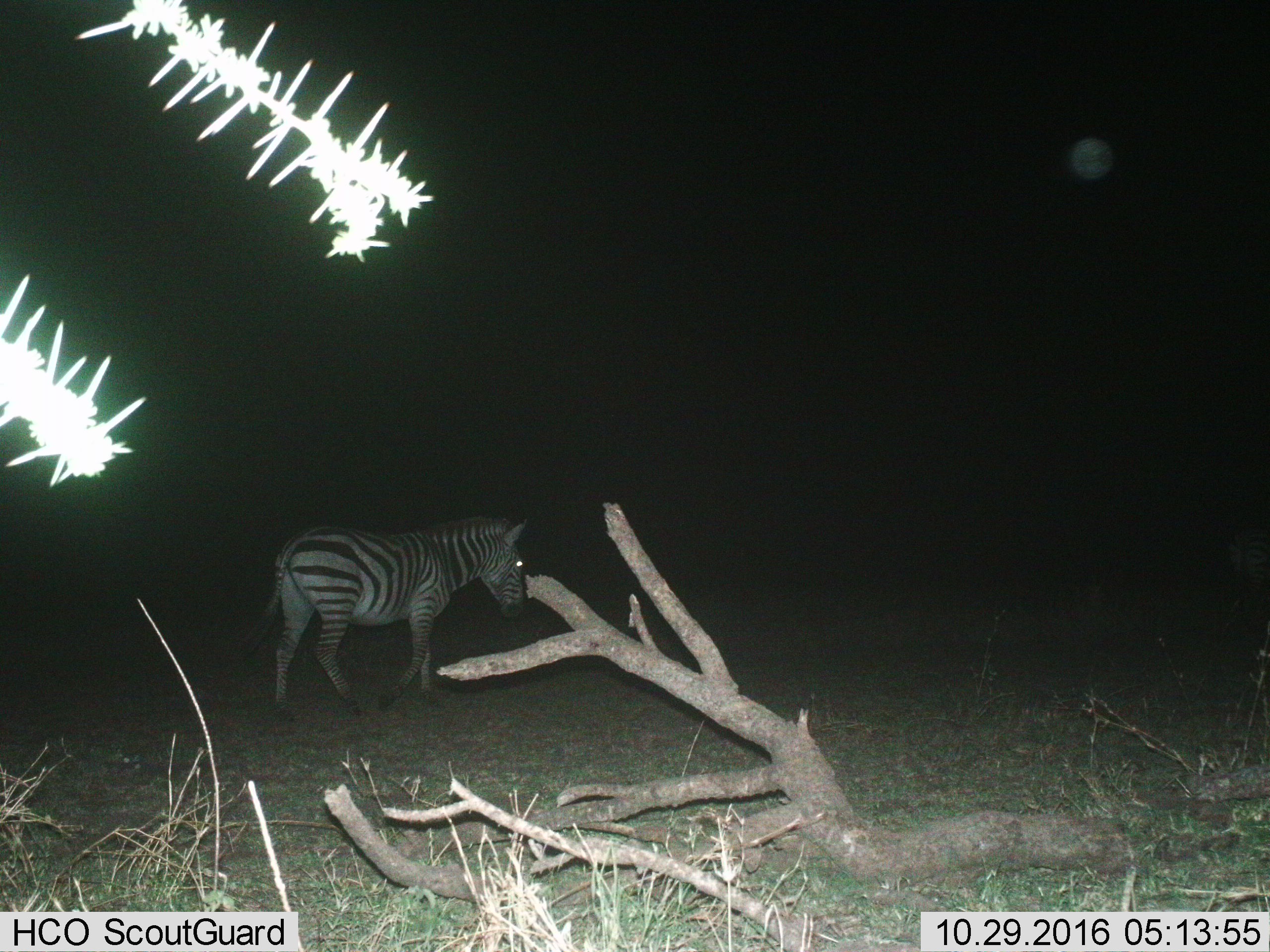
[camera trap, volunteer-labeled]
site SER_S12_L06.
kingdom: Animalia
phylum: Chordata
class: Mammalia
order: Perissodactyla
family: Equidae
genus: Equus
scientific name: Equus quagga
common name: plains zebra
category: zebraplains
Zebraplains (plains zebra) (Equus quagga), count 2. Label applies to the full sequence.